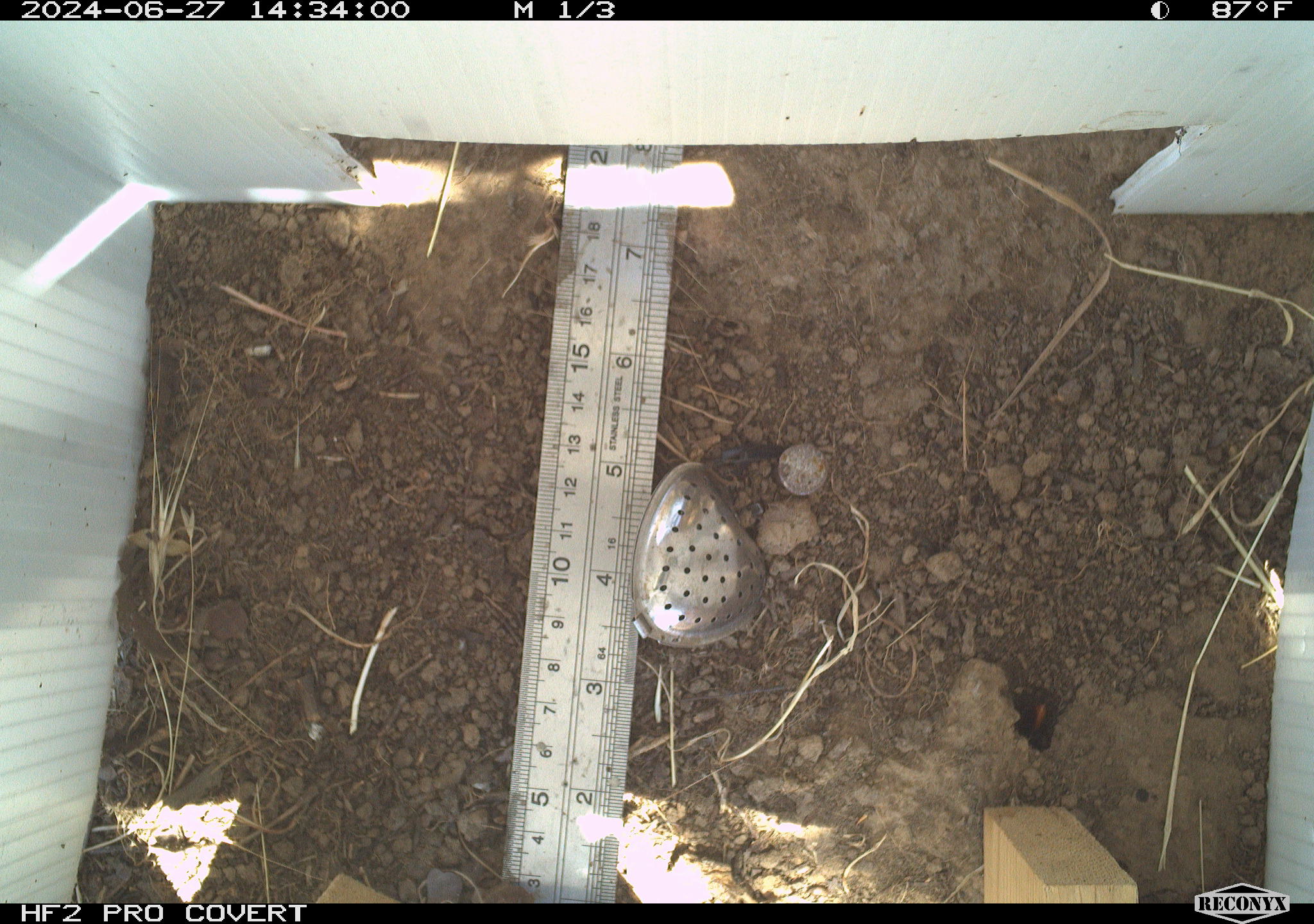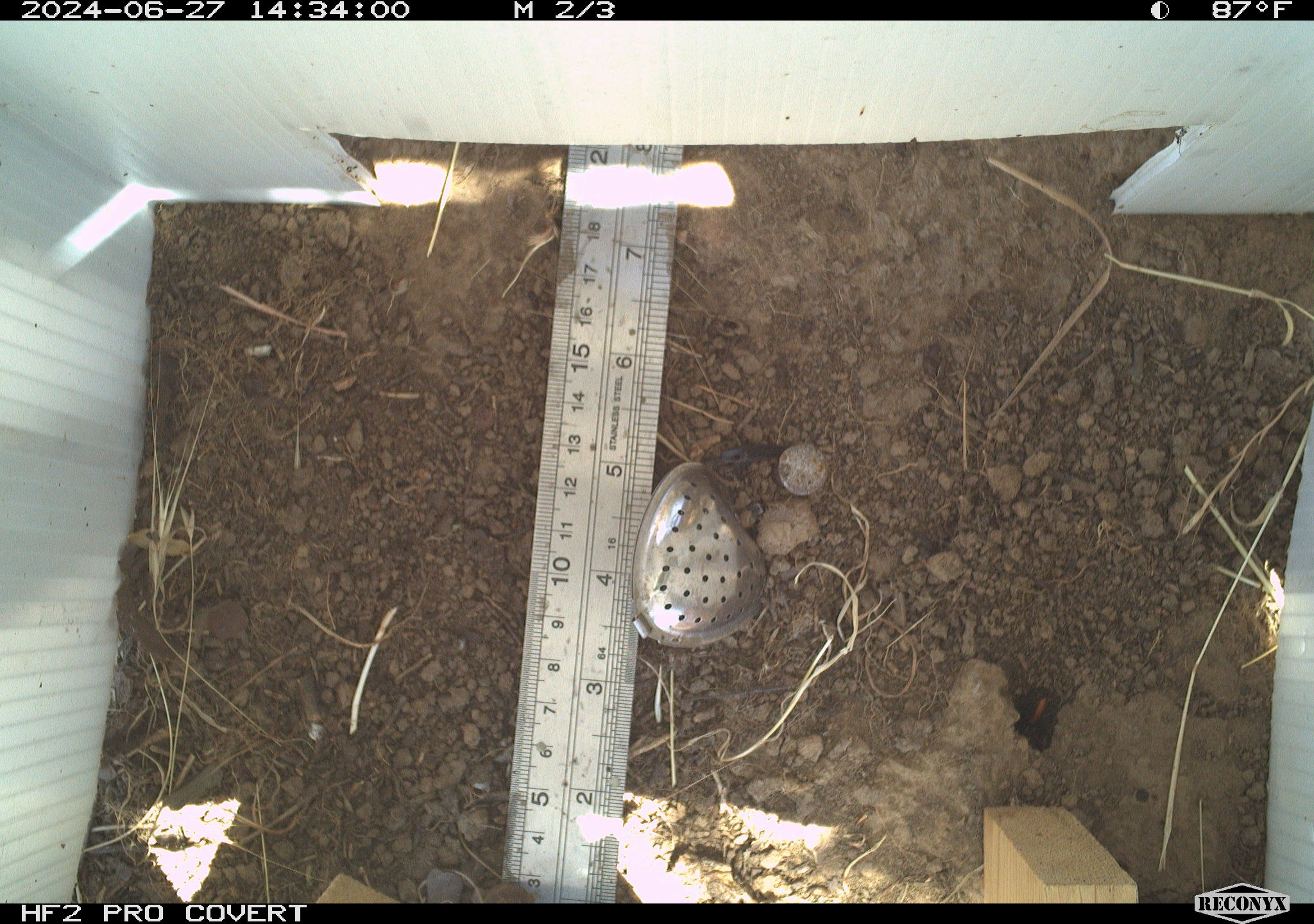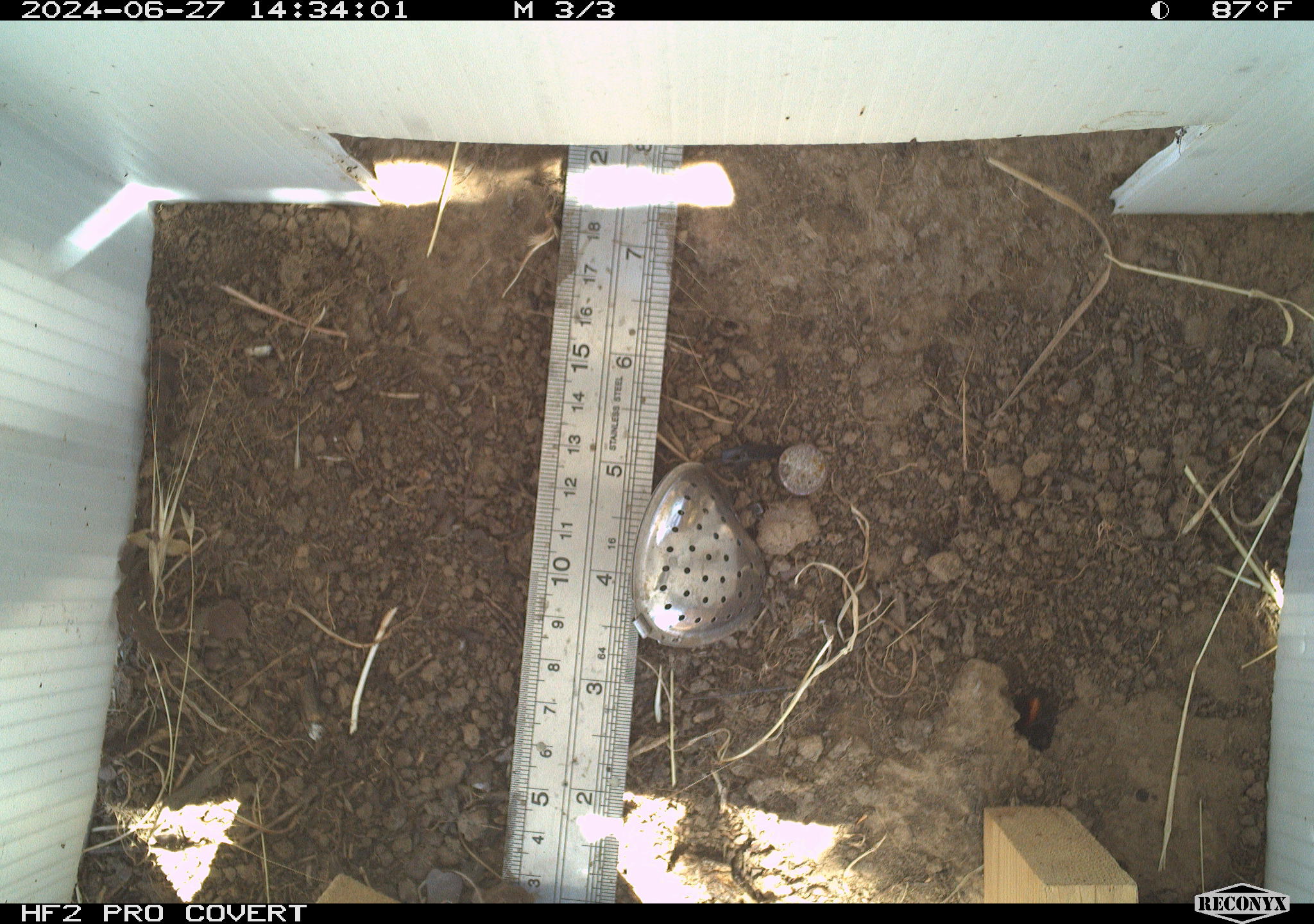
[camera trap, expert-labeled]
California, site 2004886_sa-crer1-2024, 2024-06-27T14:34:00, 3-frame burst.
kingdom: Animalia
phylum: Arthropoda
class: Insecta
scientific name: Insecta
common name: insect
Insect (Insecta).